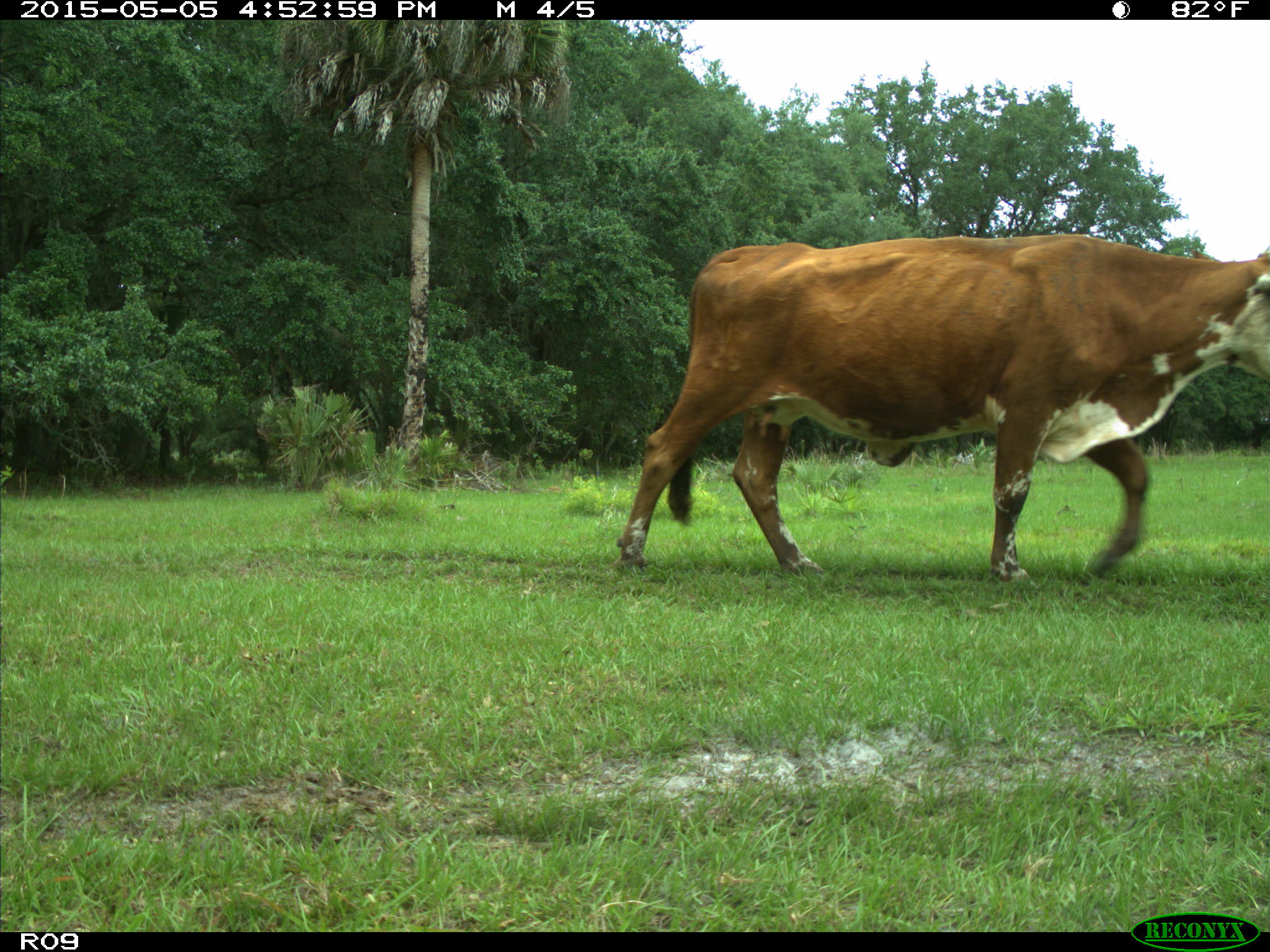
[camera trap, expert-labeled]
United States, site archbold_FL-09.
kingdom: Animalia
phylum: Chordata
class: Mammalia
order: Artiodactyla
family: Bovidae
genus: Bos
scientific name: Bos taurus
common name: domestic cow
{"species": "Bos taurus (domestic cow)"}